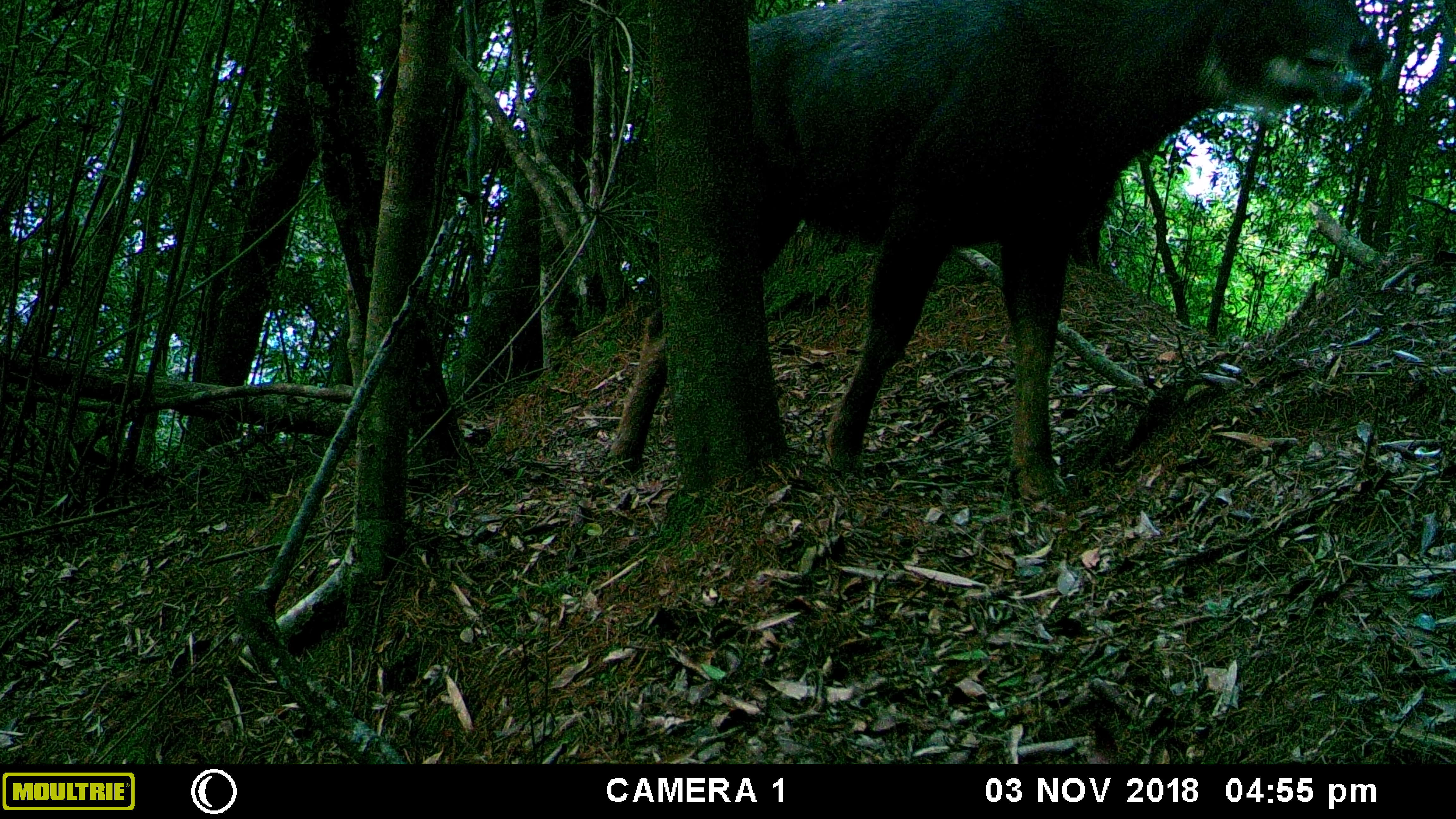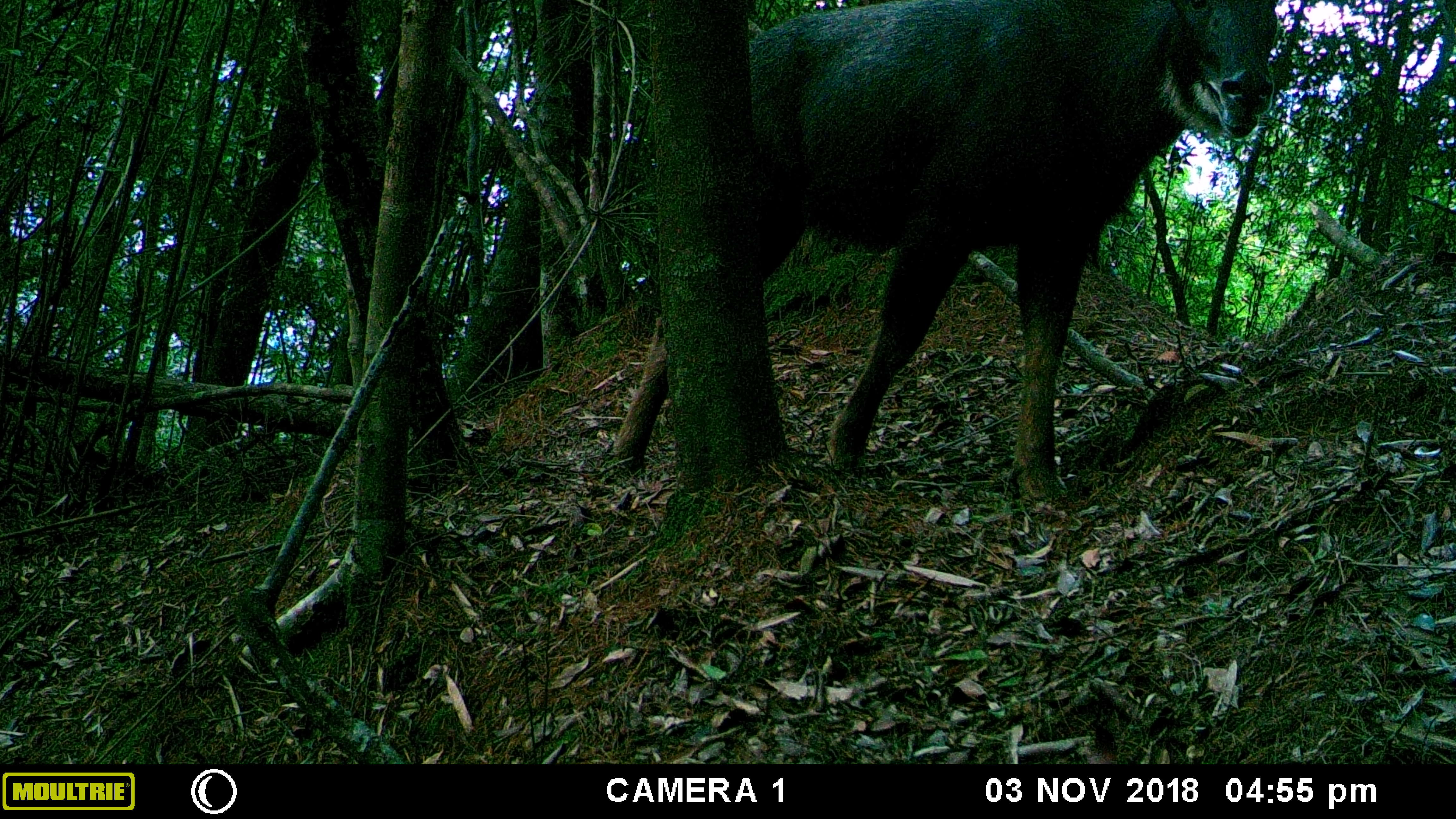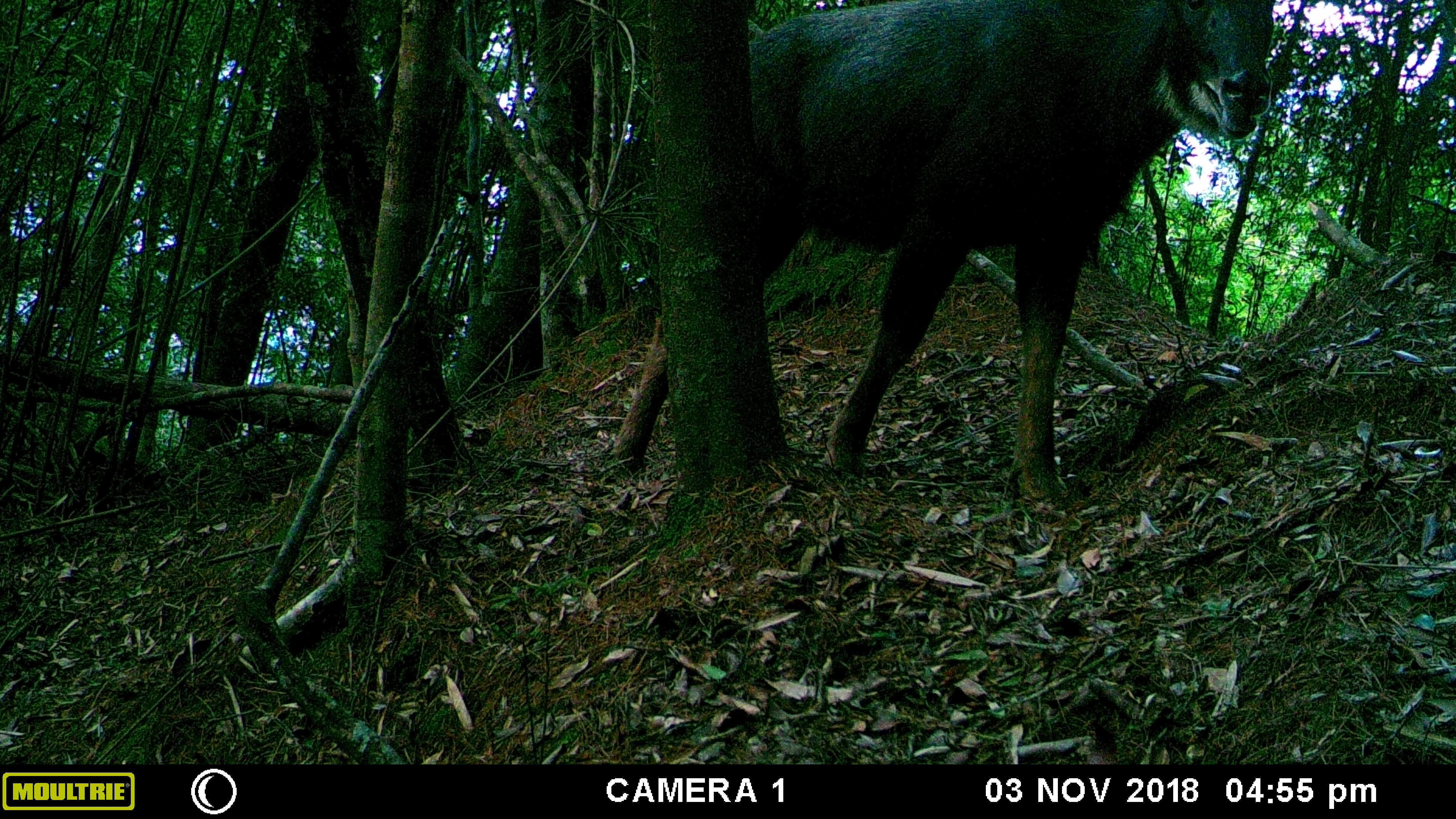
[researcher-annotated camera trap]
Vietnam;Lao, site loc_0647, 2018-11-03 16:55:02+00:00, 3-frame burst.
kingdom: Animalia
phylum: Chordata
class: Mammalia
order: Artiodactyla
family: Bovidae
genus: Capricornis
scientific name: Capricornis sumatraensis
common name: chinese serow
Chinese serow (Capricornis sumatraensis). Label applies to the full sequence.